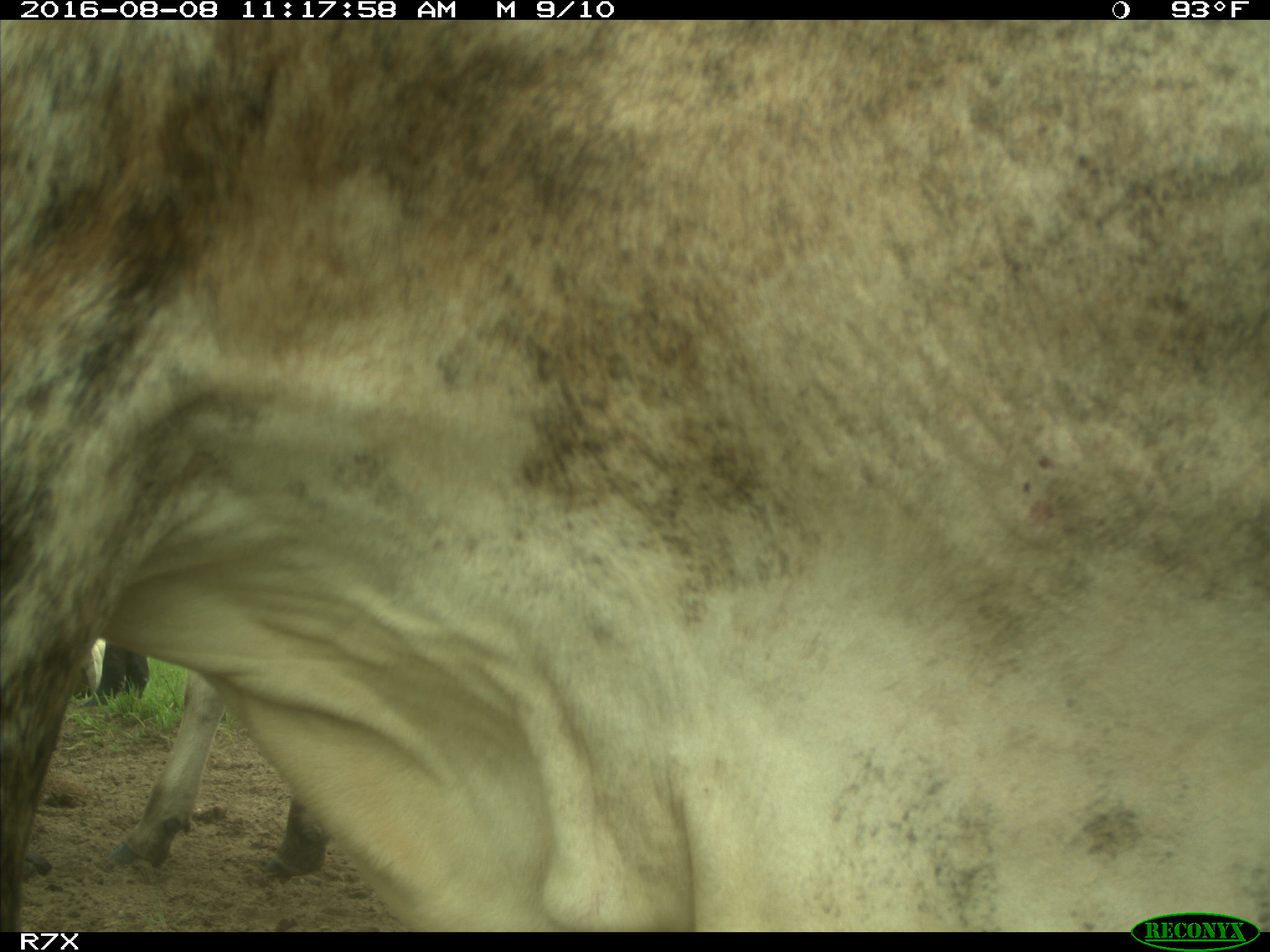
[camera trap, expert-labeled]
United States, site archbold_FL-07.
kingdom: Animalia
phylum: Chordata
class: Mammalia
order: Artiodactyla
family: Bovidae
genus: Bos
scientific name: Bos taurus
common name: domestic cow